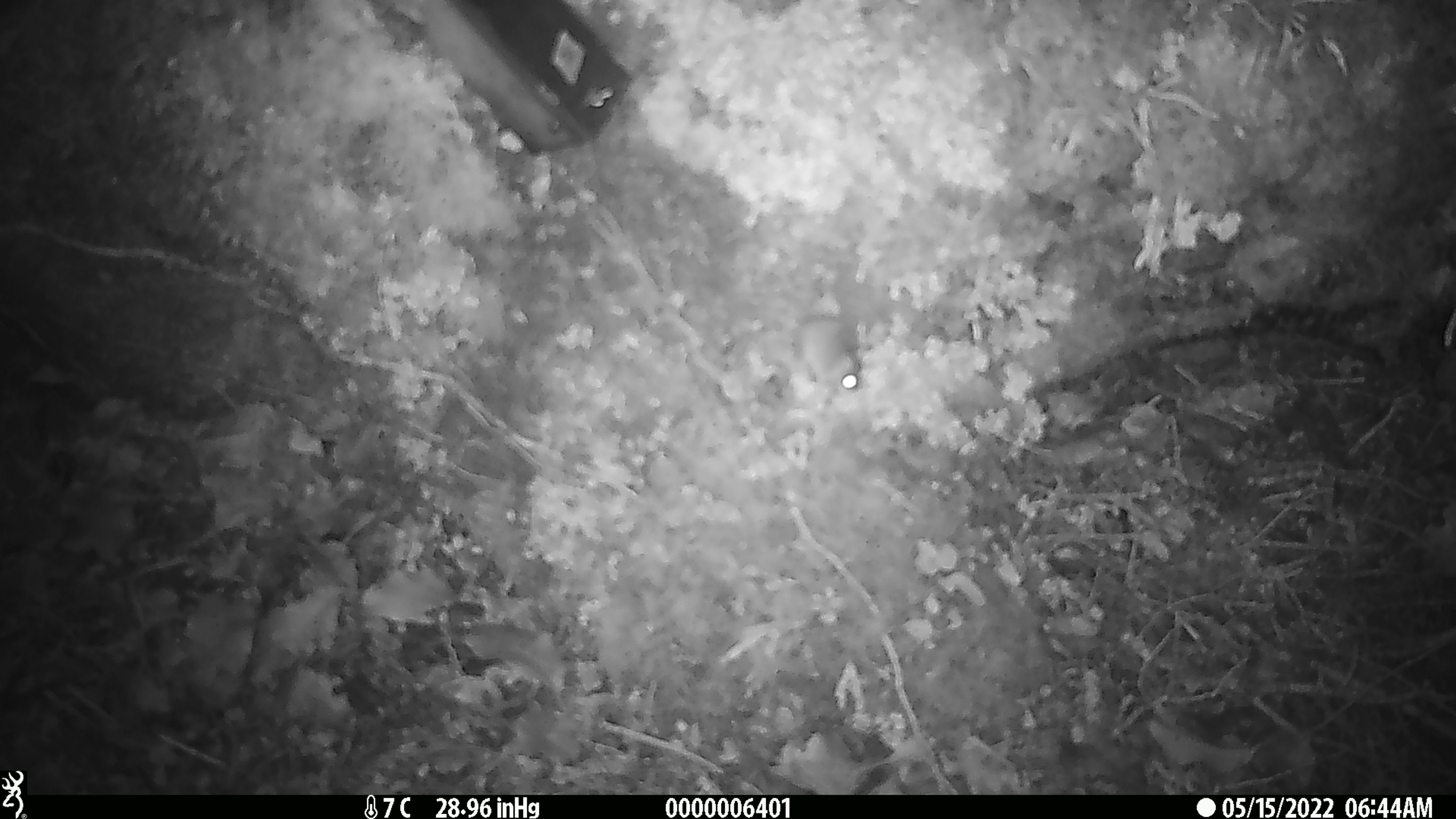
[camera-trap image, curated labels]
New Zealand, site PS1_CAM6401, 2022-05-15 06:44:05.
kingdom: Animalia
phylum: Chordata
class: Mammalia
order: Rodentia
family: Muridae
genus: Mus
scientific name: Mus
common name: mouse